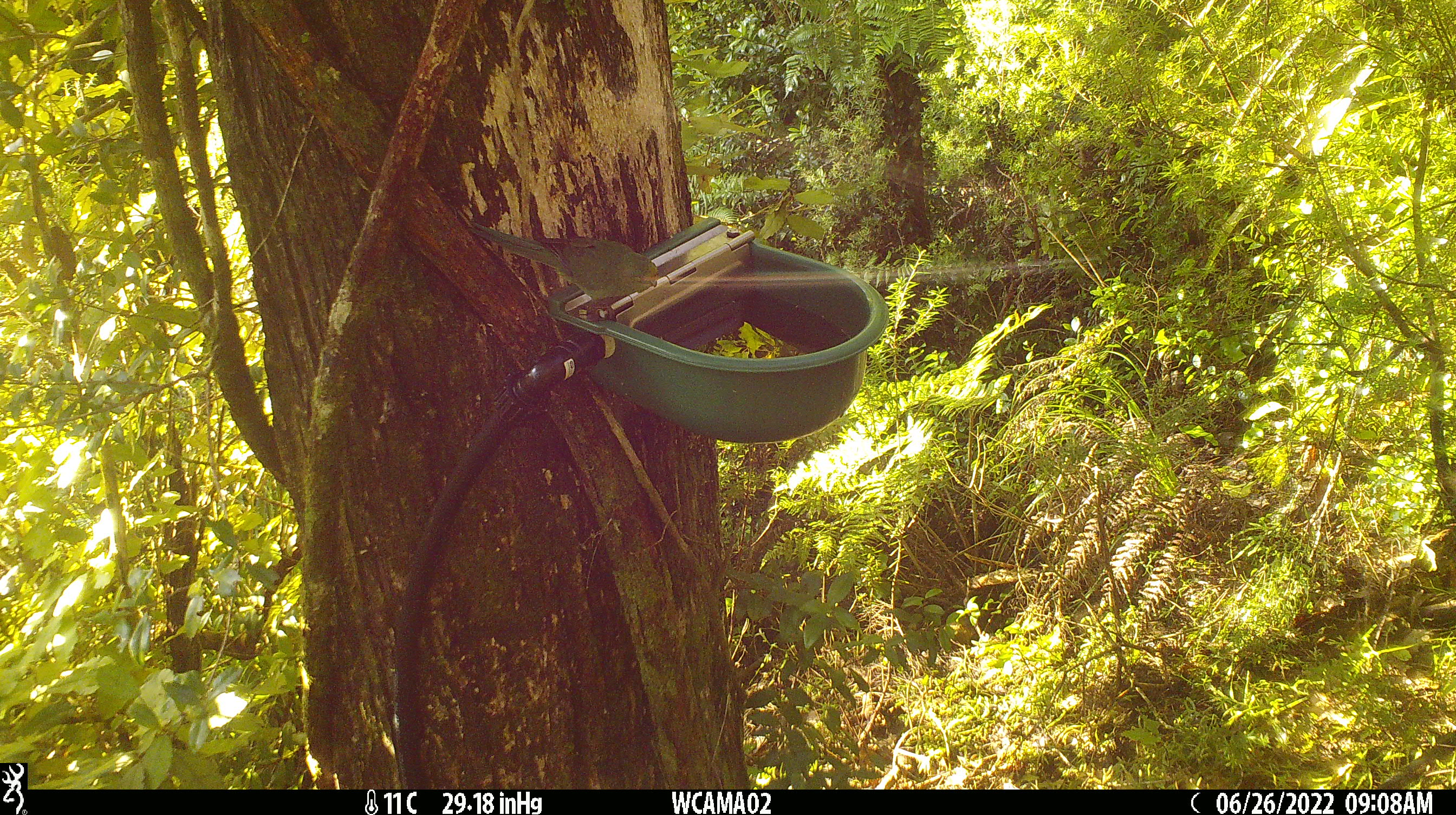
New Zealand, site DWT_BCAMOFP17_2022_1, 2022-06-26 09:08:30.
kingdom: Animalia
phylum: Chordata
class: Aves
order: Psittaciformes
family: Psittaculidae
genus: Cyanoramphus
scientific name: Cyanoramphus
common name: parakeet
Parakeet (Cyanoramphus).